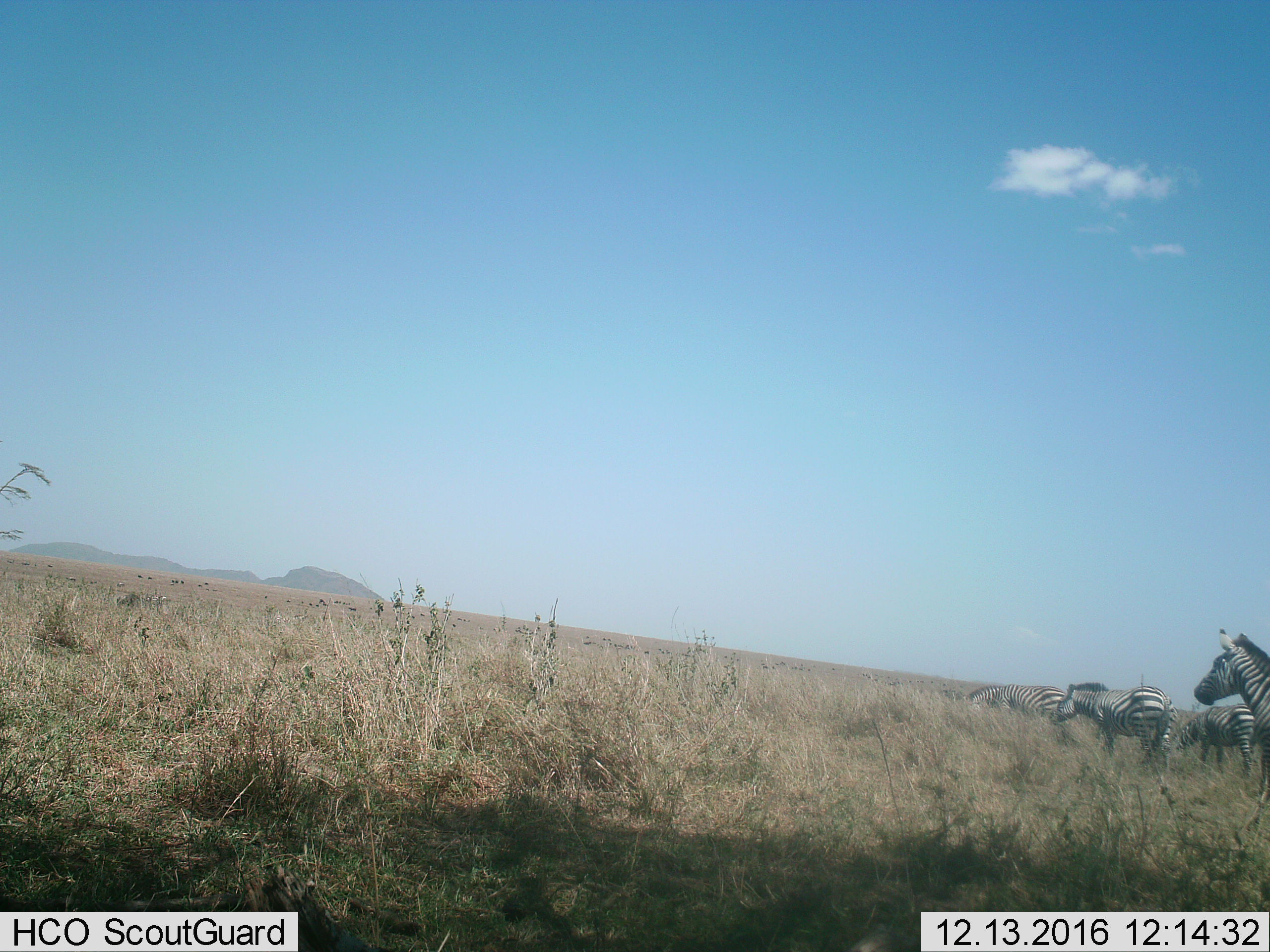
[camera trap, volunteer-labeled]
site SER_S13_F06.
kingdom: Animalia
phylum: Chordata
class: Mammalia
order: Perissodactyla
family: Equidae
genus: Equus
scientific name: Equus quagga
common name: plains zebra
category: zebraplains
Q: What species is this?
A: Zebraplains (plains zebra) (Equus quagga).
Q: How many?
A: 4.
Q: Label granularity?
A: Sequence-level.